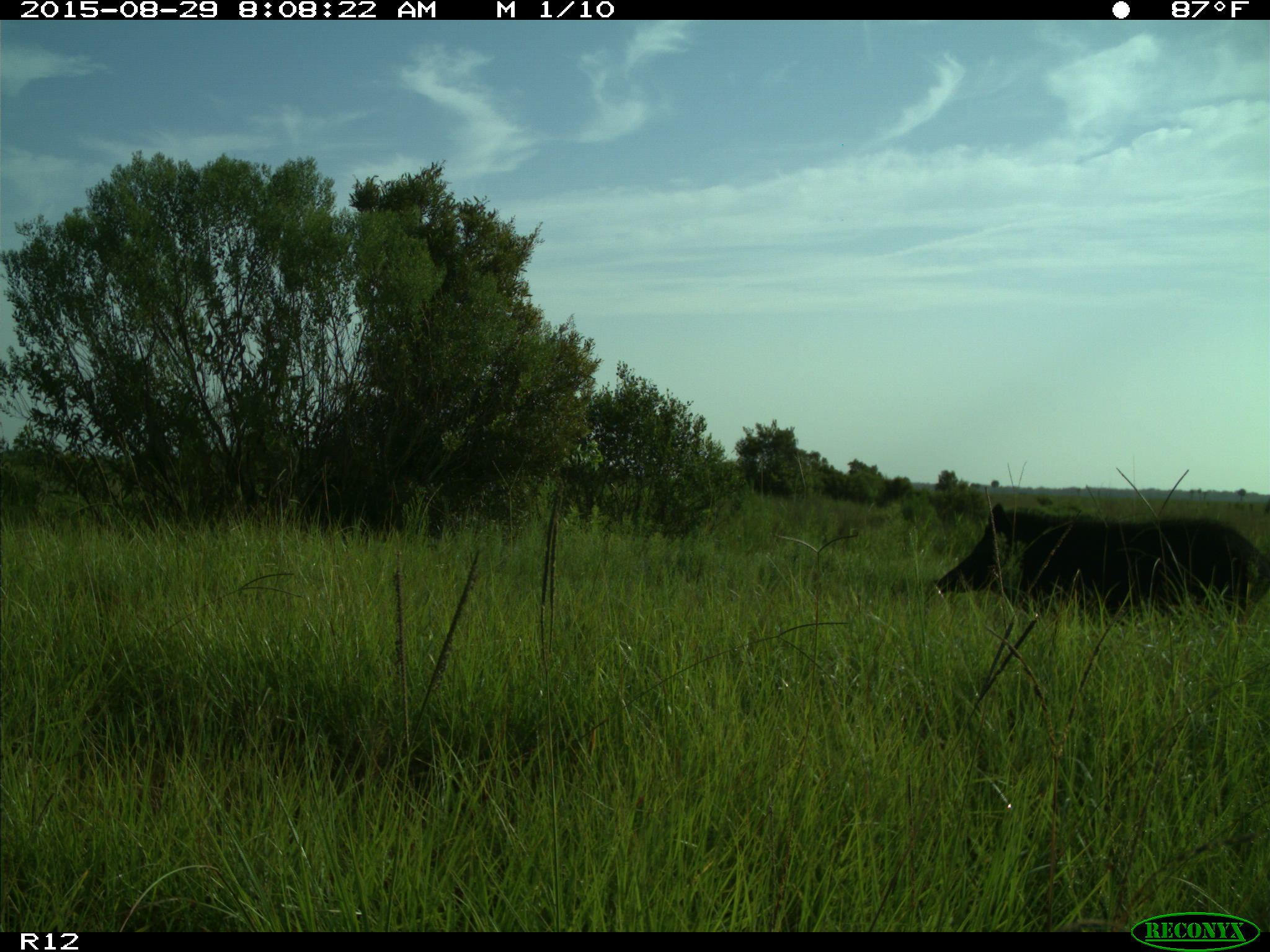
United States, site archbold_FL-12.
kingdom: Animalia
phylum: Chordata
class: Mammalia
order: Artiodactyla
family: Suidae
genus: Sus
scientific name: Sus scrofa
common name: wild boar